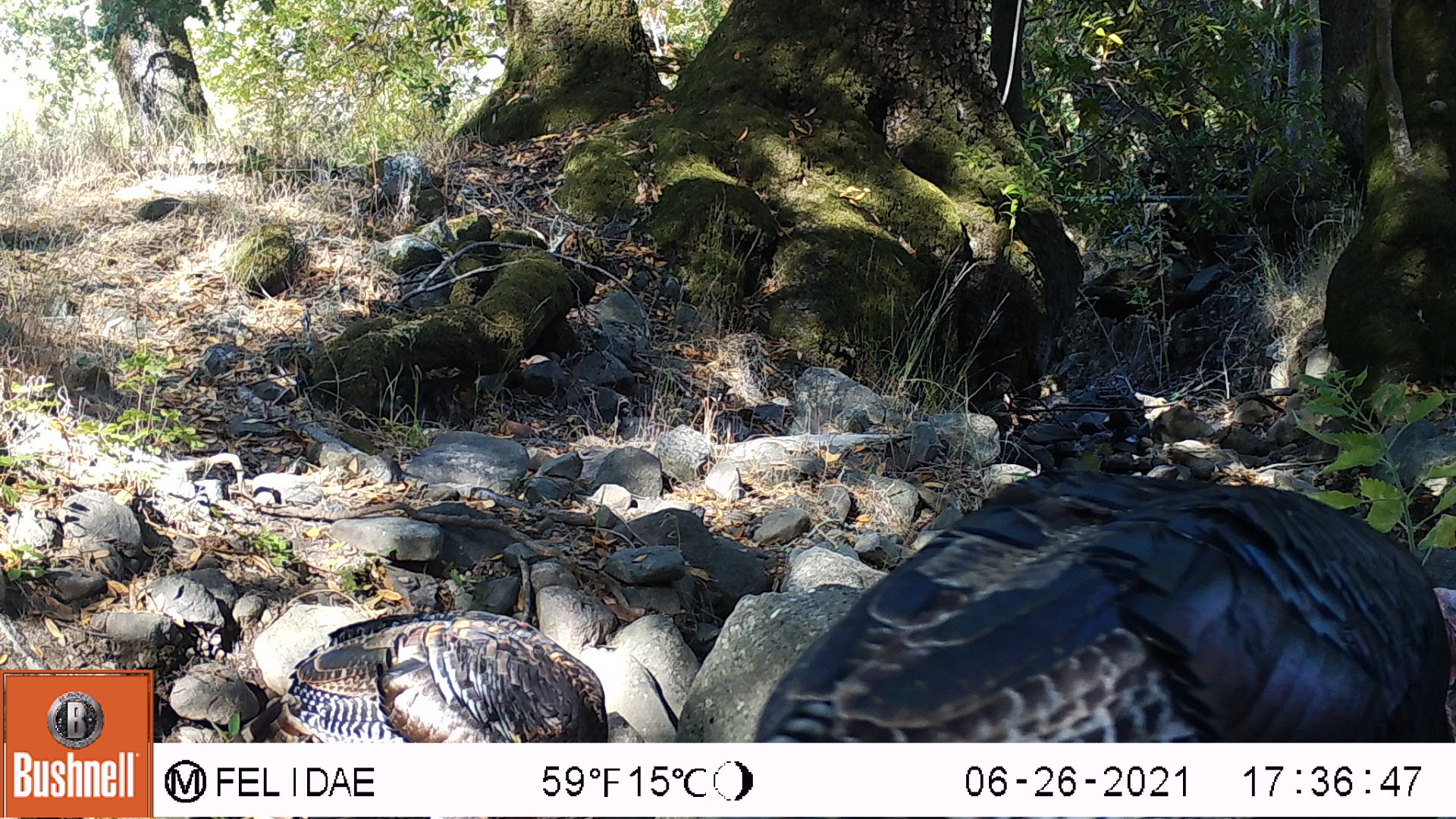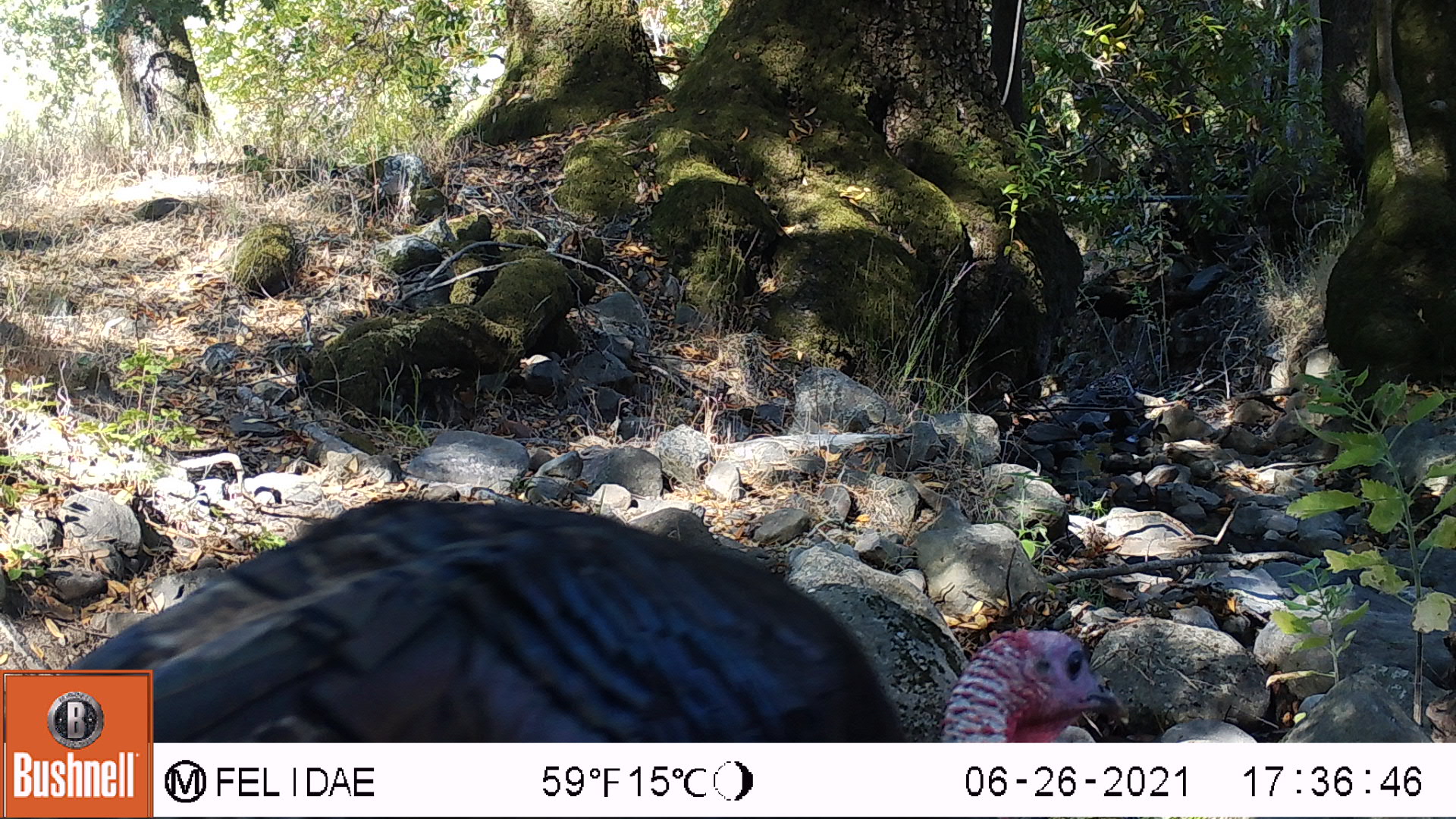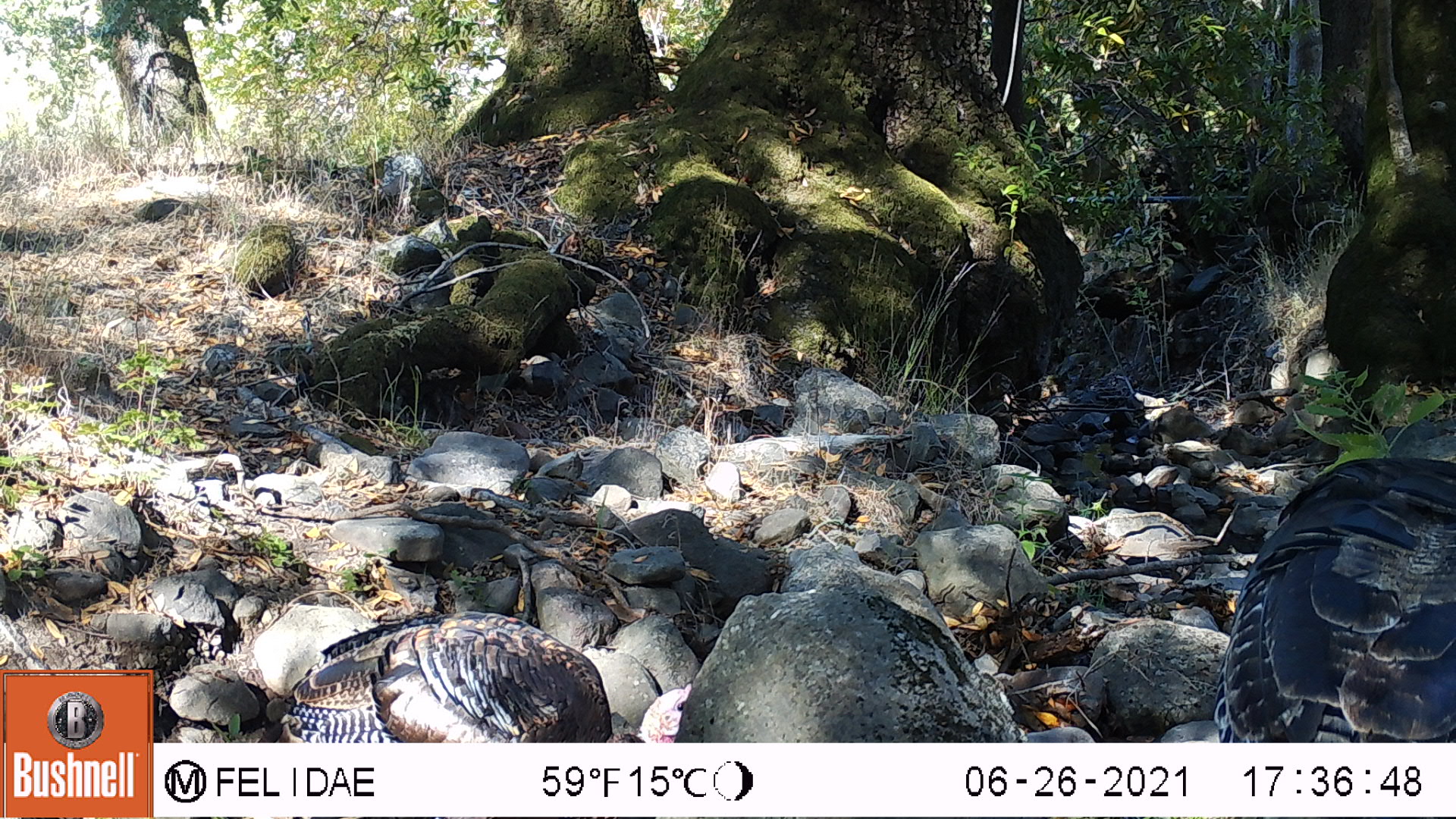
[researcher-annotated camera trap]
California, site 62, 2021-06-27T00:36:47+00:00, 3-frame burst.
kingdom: Animalia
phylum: Chordata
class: Aves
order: Galliformes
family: Phasianidae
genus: Meleagris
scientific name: Meleagris gallopavo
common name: turkey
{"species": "turkey (Meleagris gallopavo)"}